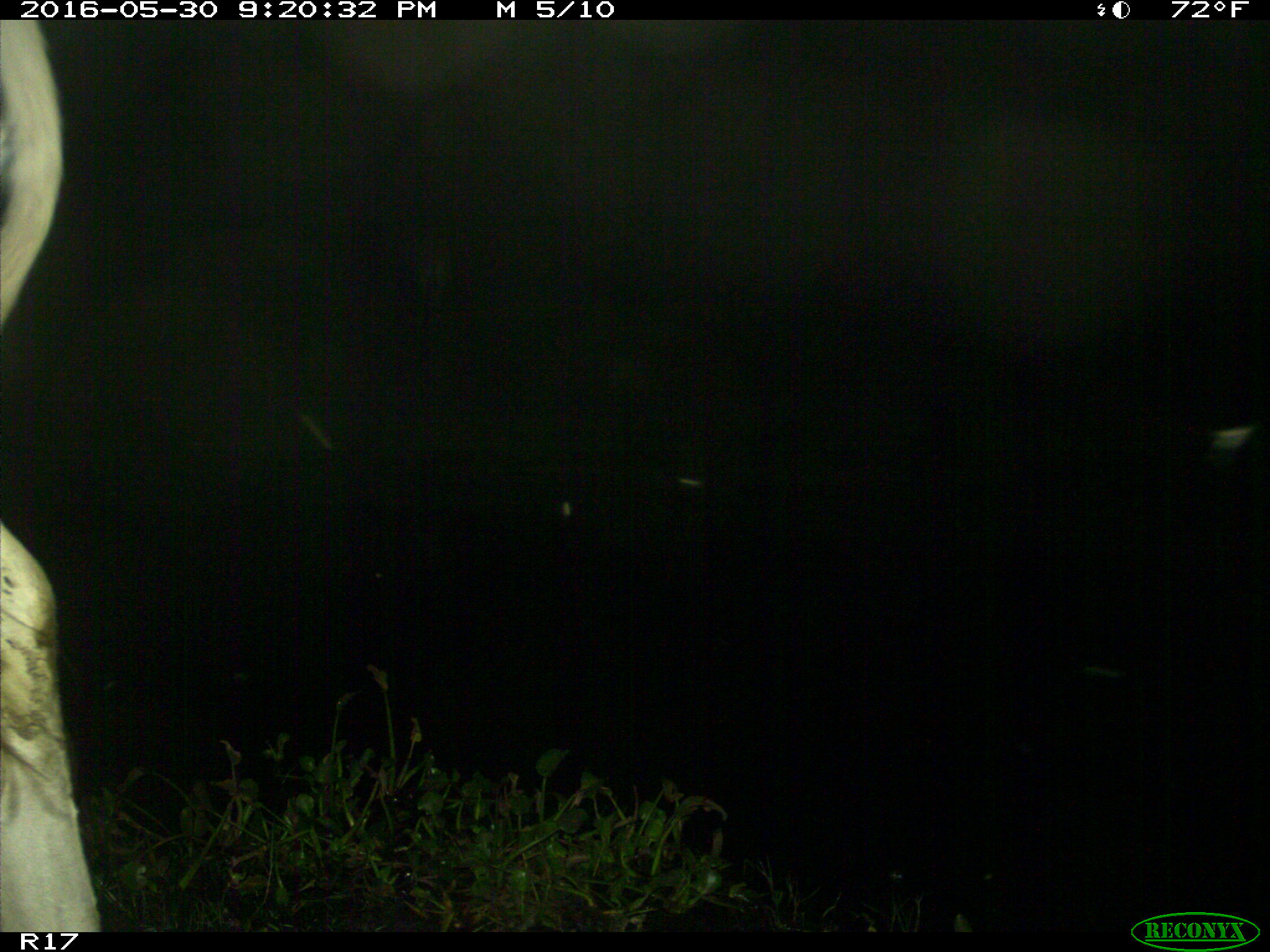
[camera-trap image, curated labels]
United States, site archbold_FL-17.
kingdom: Animalia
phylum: Chordata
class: Mammalia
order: Artiodactyla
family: Bovidae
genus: Bos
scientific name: Bos taurus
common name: domestic cow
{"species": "Bos taurus (domestic cow)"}